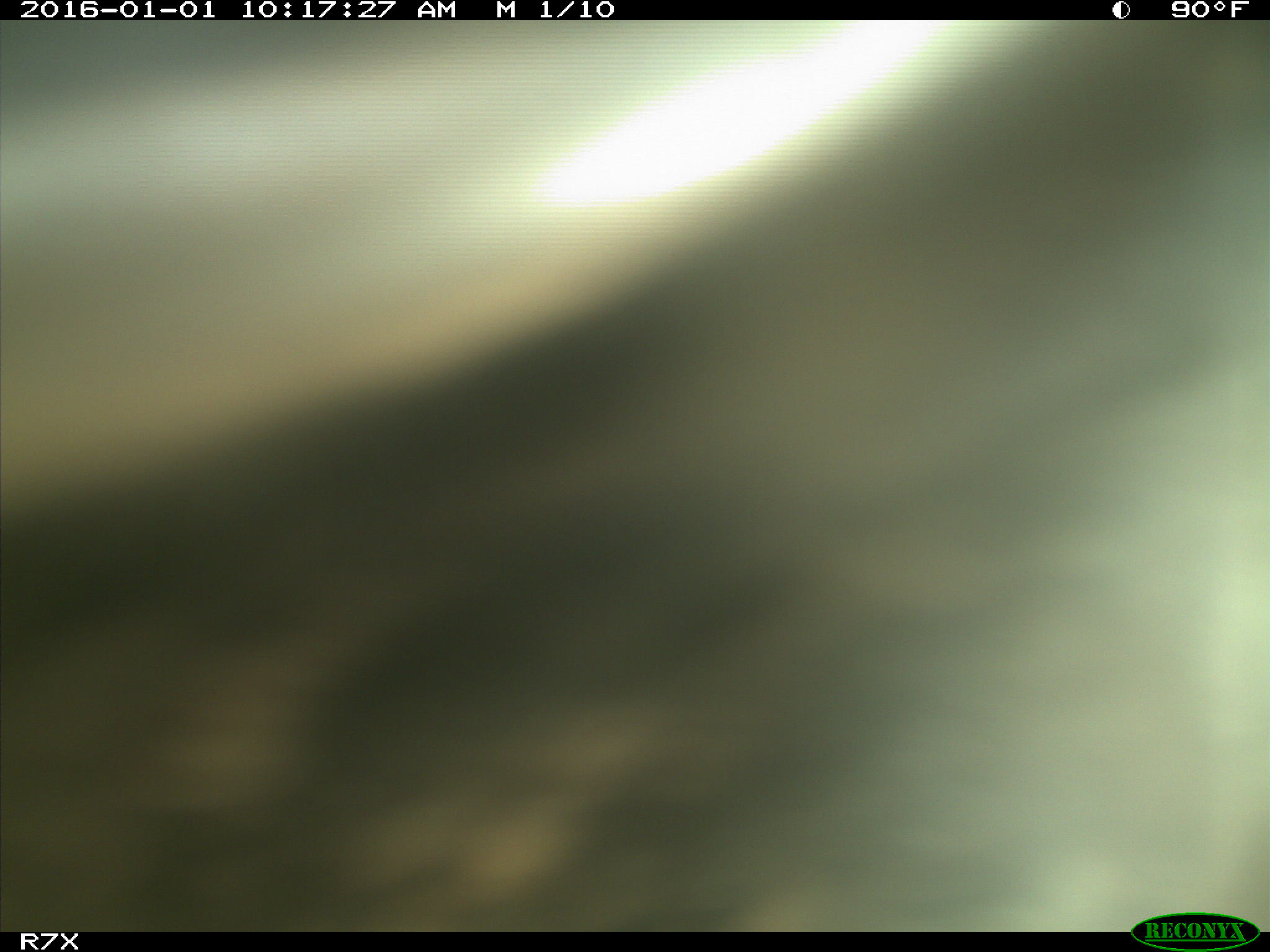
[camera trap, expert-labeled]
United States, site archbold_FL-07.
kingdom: Animalia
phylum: Chordata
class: Mammalia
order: Artiodactyla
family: Bovidae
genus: Bos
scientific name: Bos taurus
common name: domestic cow